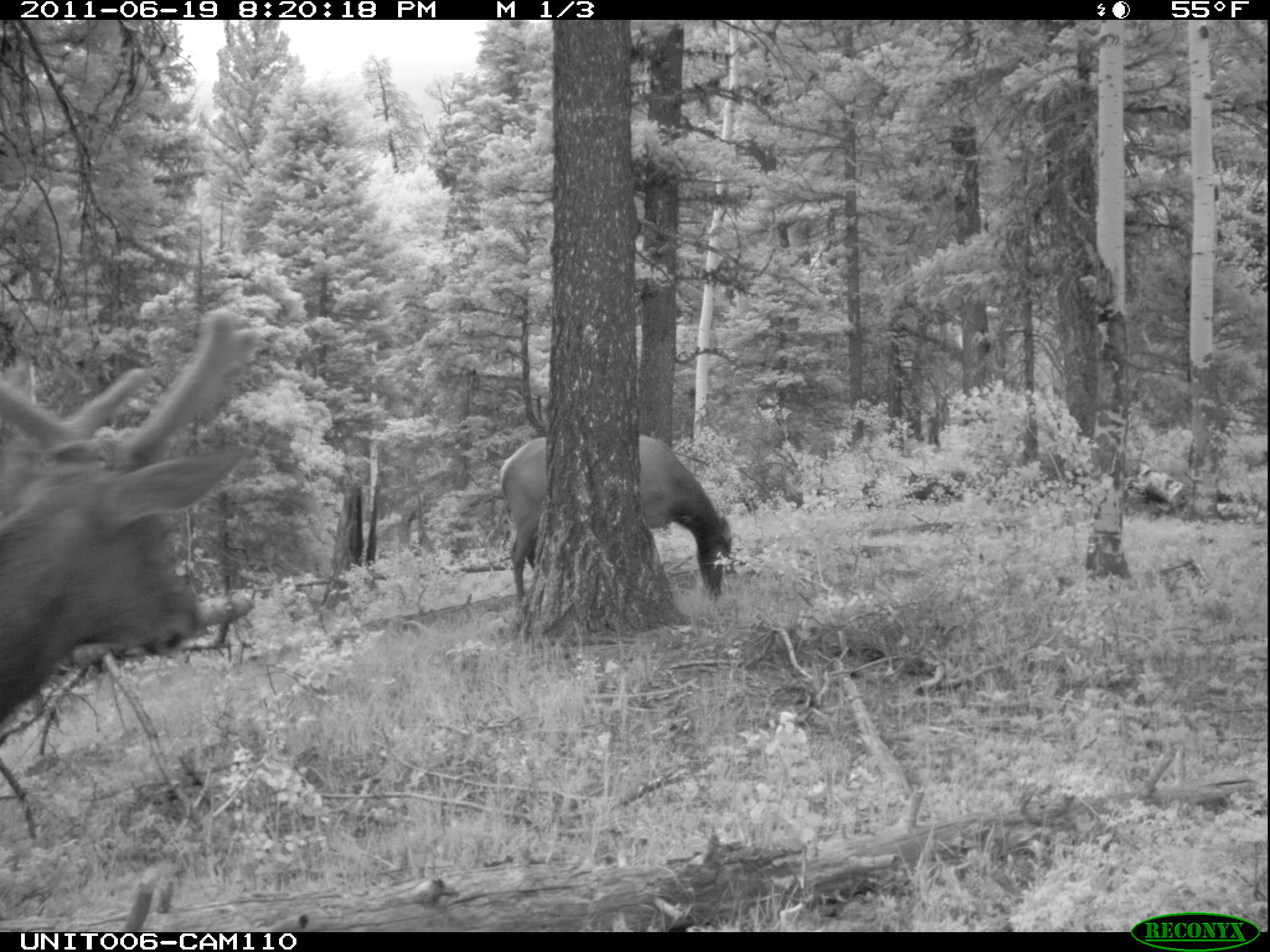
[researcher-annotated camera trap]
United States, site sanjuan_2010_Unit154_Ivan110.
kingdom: Animalia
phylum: Chordata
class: Mammalia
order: Artiodactyla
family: Cervidae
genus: Cervus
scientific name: Cervus elaphus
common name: red deer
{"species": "Cervus elaphus (red deer)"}